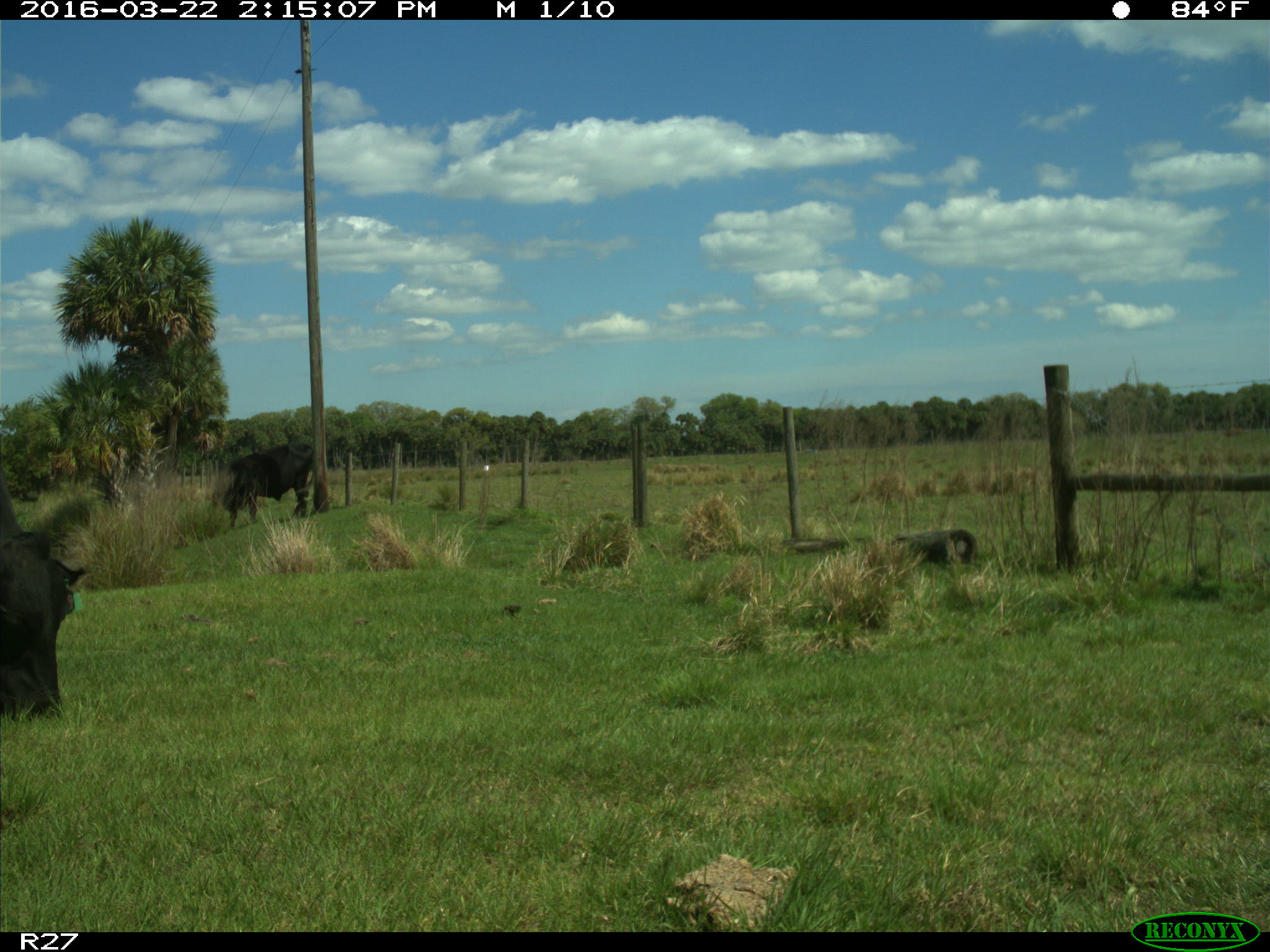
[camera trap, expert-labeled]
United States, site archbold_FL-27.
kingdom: Animalia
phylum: Chordata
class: Mammalia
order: Artiodactyla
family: Bovidae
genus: Bos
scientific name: Bos taurus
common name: domestic cow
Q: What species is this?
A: Bos taurus (domestic cow).